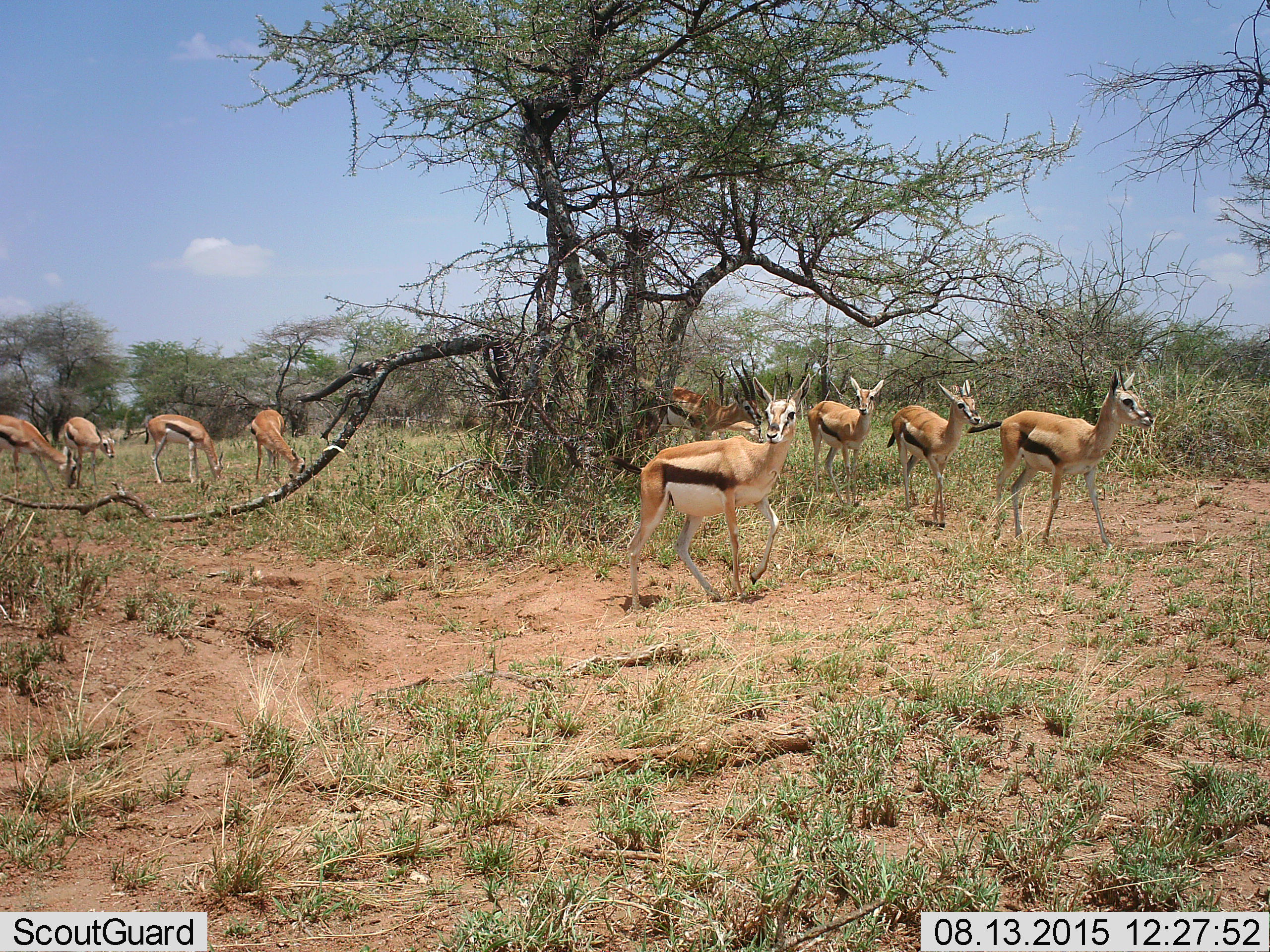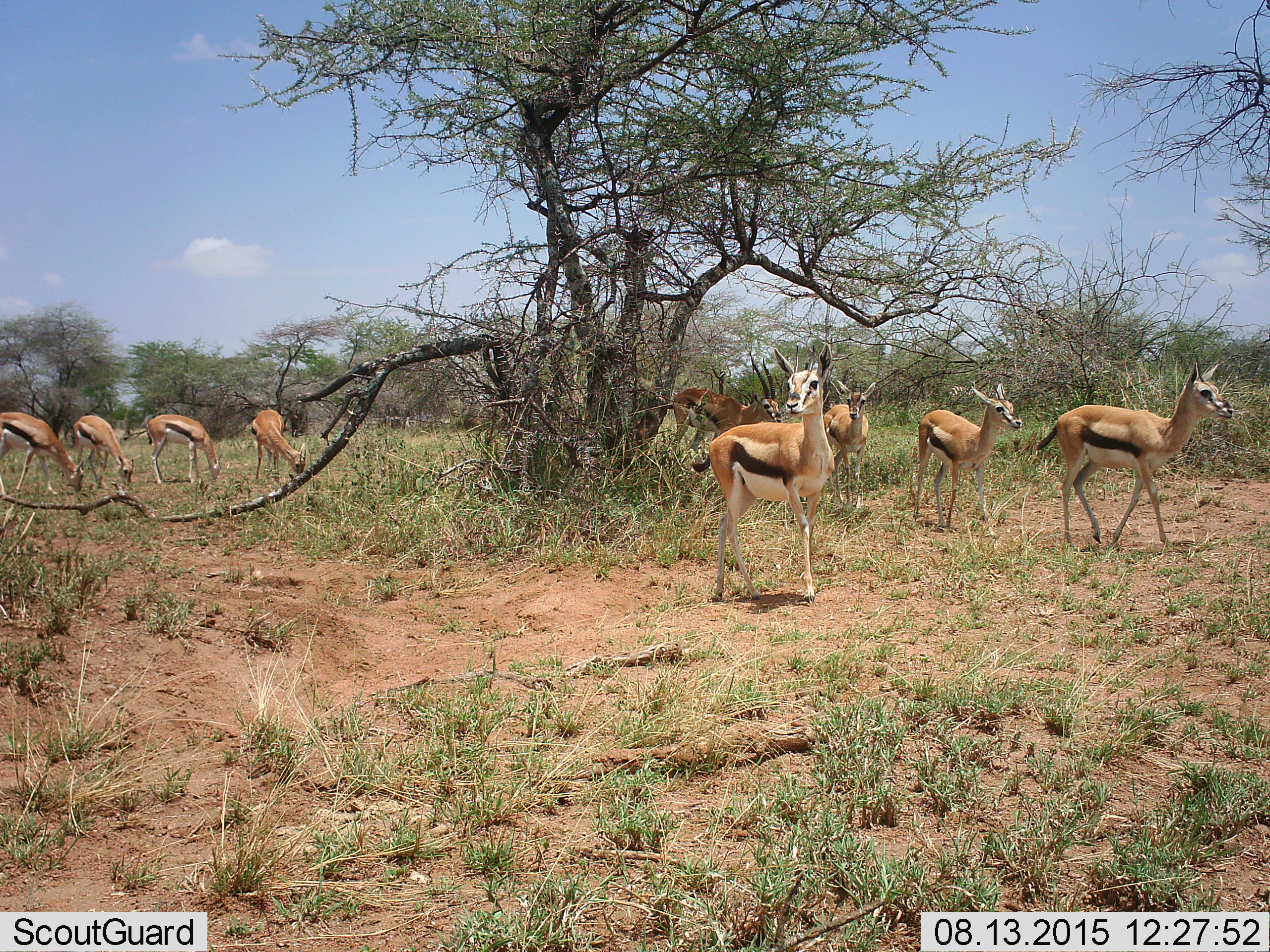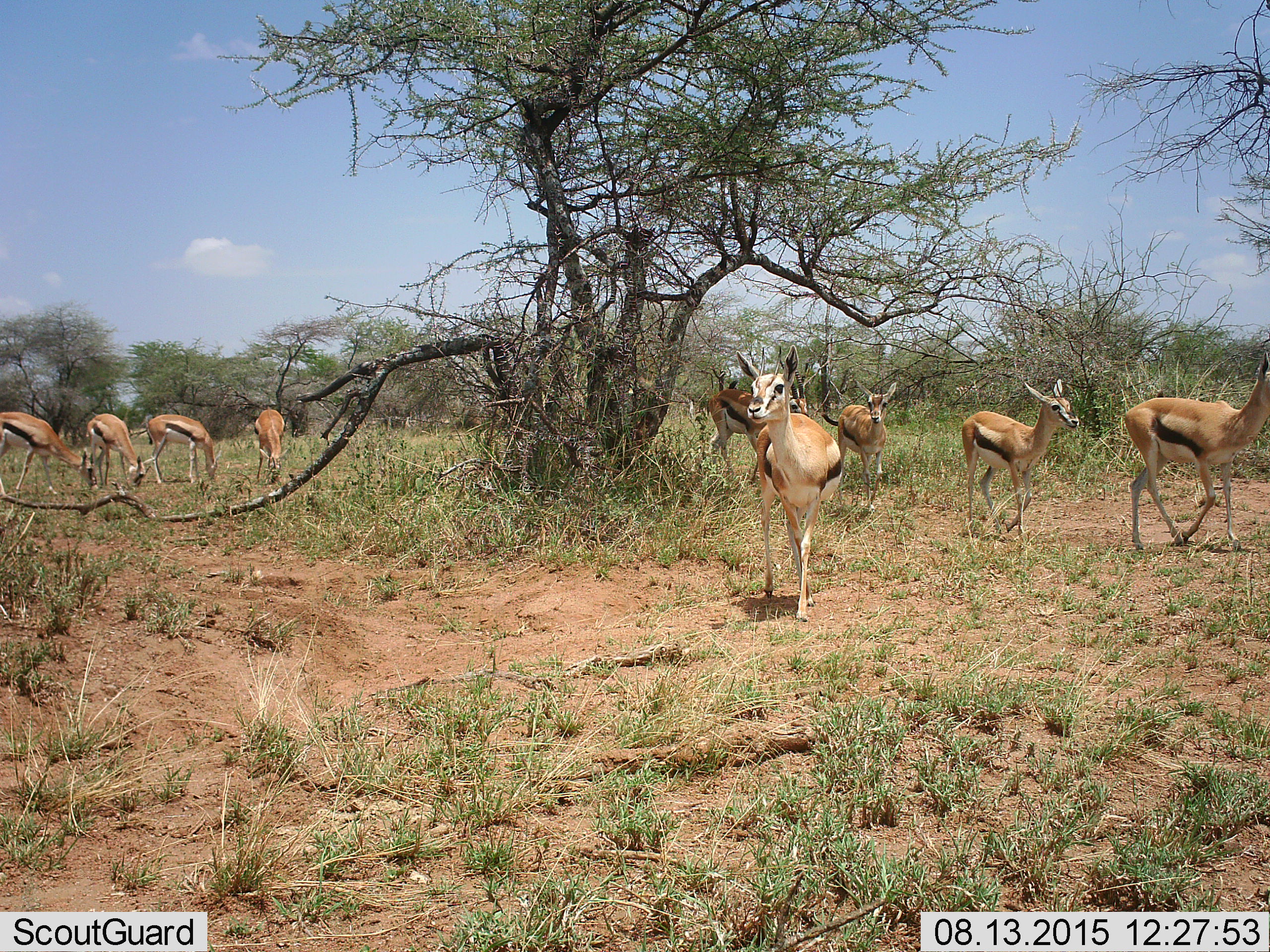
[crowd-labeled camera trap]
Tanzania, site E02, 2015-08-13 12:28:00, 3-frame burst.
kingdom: Animalia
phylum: Chordata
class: Mammalia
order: Artiodactyla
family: Bovidae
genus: Eudorcas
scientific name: Eudorcas thomsonii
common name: thomson's gazelle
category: gazellethomsons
Gazellethomsons (thomson's gazelle) (Eudorcas thomsonii), count 9. Behavior (volunteer vote fractions): standing 29%, resting 0%, moving 82%, interacting 6%. Young present (vote fraction): 18%. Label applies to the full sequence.